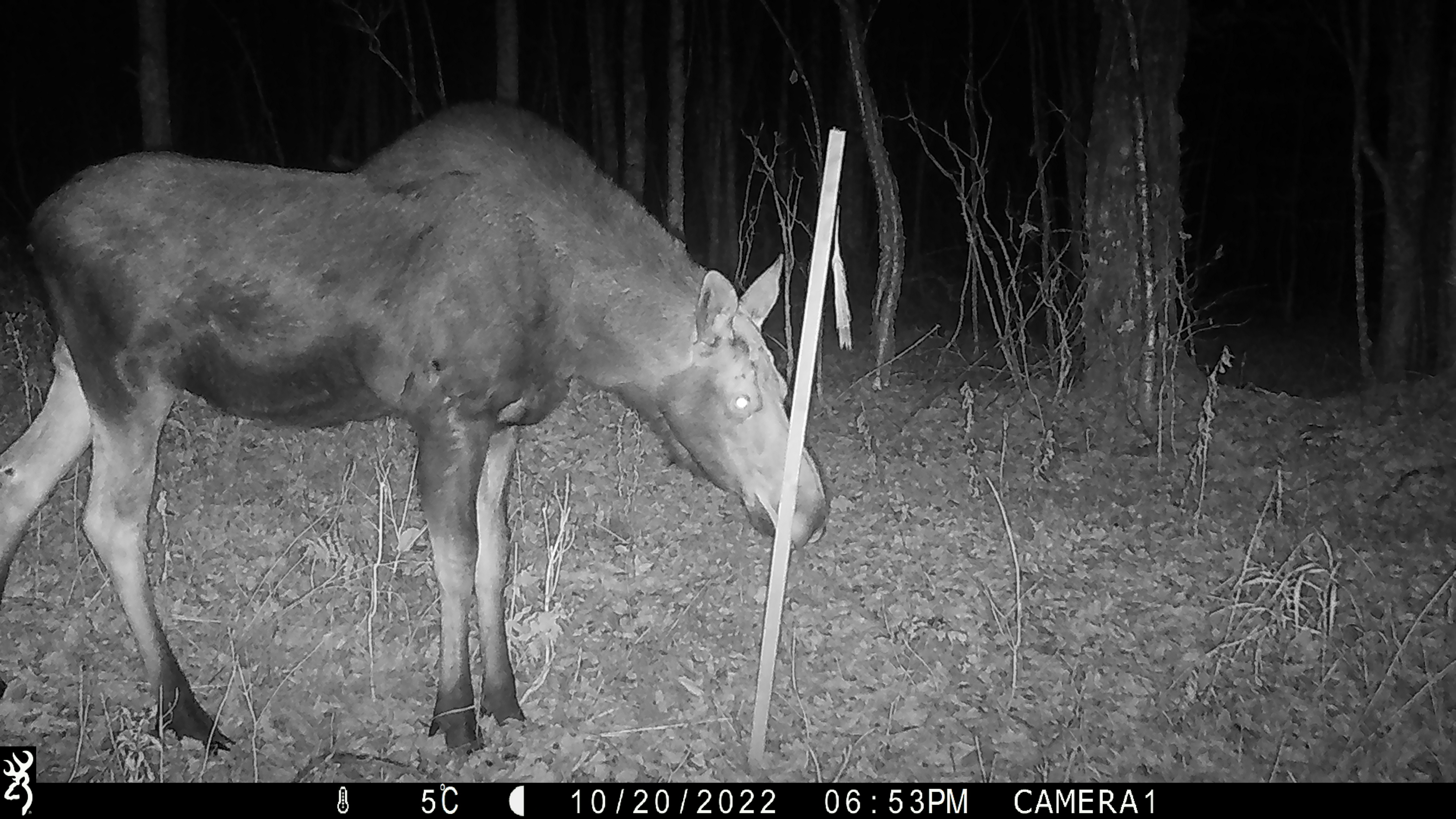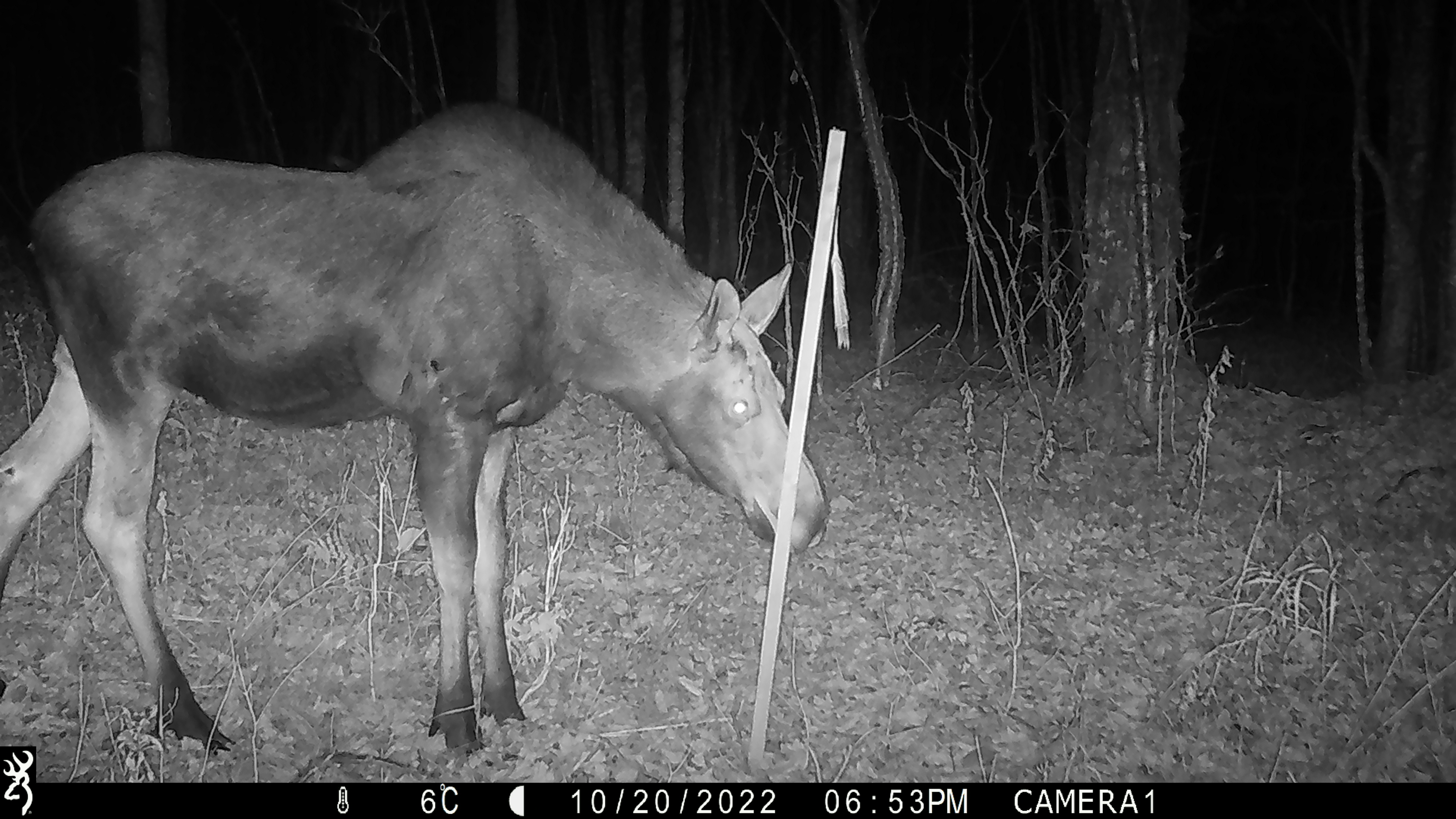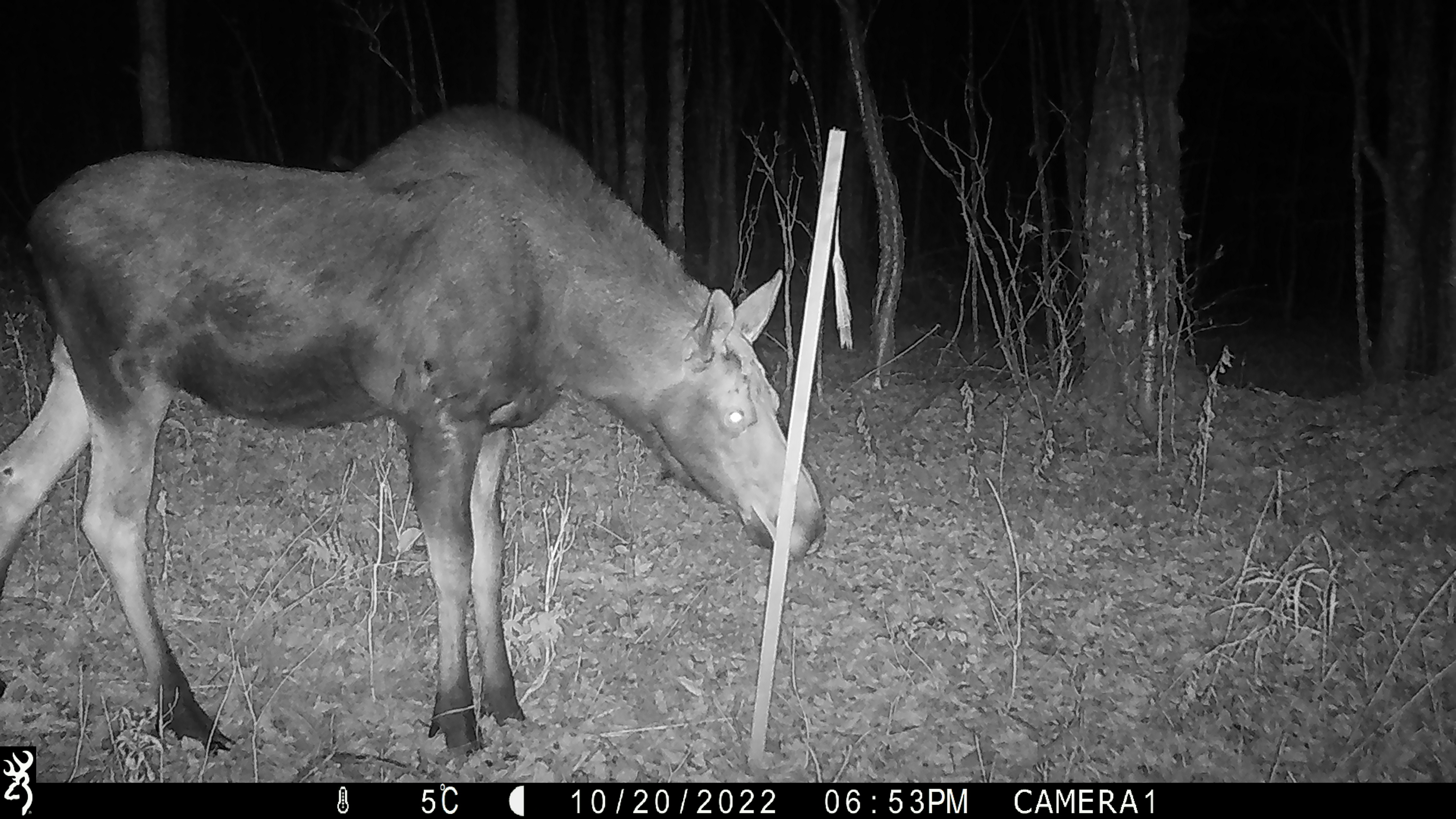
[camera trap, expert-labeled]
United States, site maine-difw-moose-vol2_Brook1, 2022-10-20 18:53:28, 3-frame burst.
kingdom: Animalia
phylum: Chordata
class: Mammalia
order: Artiodactyla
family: Cervidae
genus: Alces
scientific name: Alces alces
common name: moose